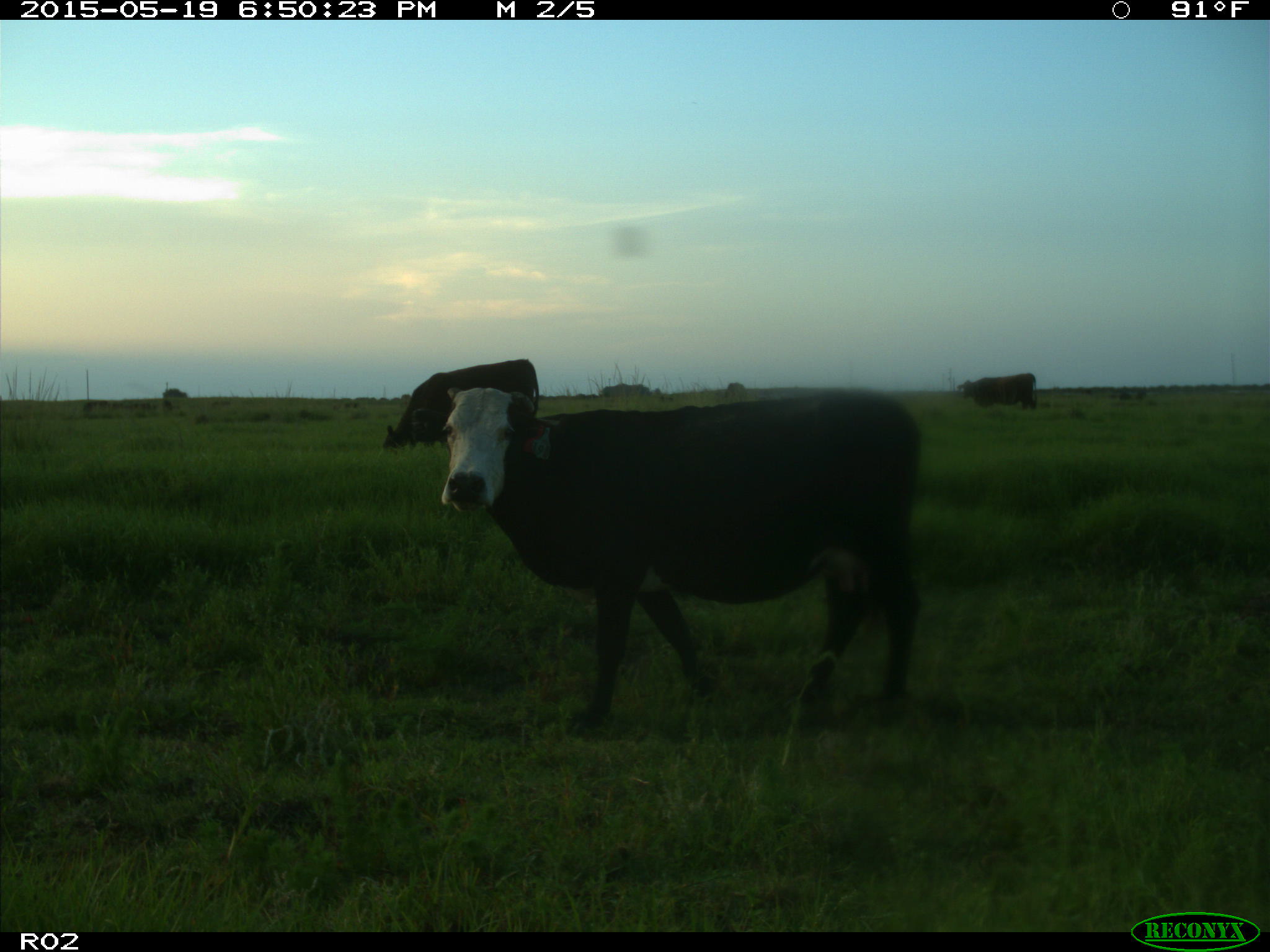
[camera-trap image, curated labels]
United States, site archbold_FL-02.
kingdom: Animalia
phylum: Chordata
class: Mammalia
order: Artiodactyla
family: Bovidae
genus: Bos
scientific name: Bos taurus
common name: domestic cow